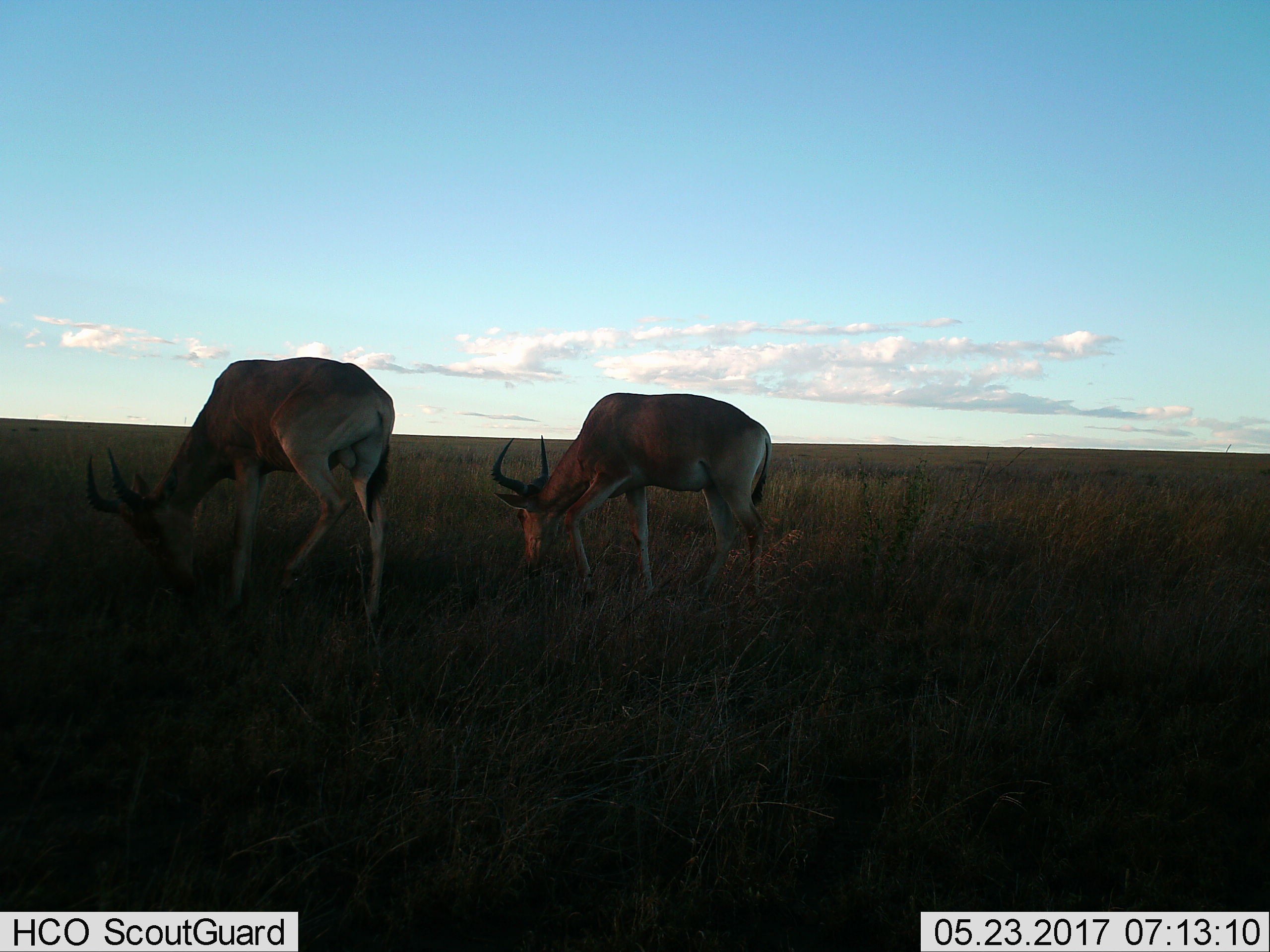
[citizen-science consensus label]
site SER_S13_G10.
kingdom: Animalia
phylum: Chordata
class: Mammalia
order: Artiodactyla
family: Bovidae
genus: Alcelaphus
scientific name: Alcelaphus buselaphus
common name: hartebeest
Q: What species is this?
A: Hartebeest (Alcelaphus buselaphus).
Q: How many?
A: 2.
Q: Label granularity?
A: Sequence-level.